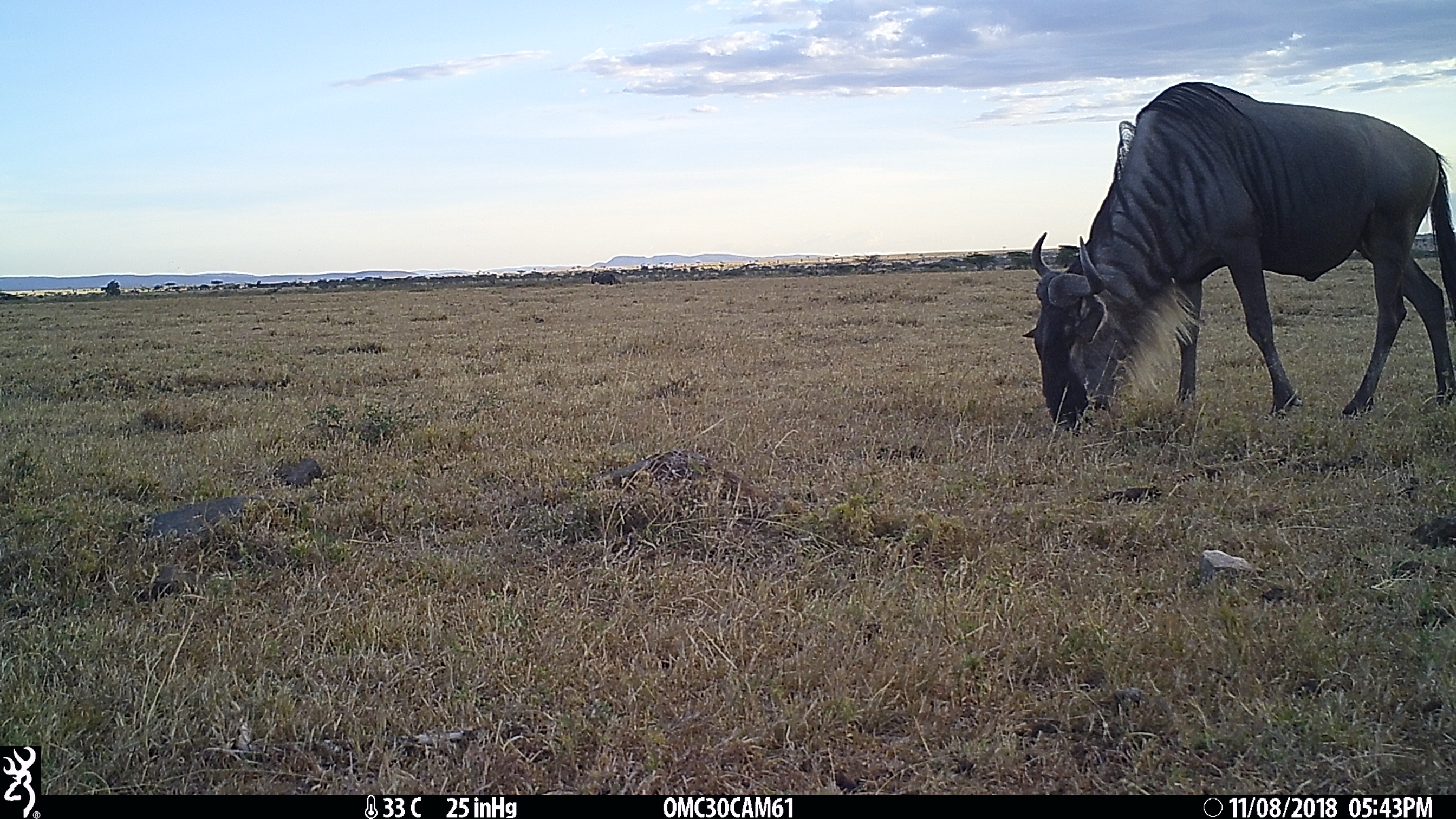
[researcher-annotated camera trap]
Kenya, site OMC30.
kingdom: Animalia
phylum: Chordata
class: Mammalia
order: Artiodactyla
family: Bovidae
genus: Connochaetes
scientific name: Connochaetes taurinus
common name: blue wildebeest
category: wildebeest